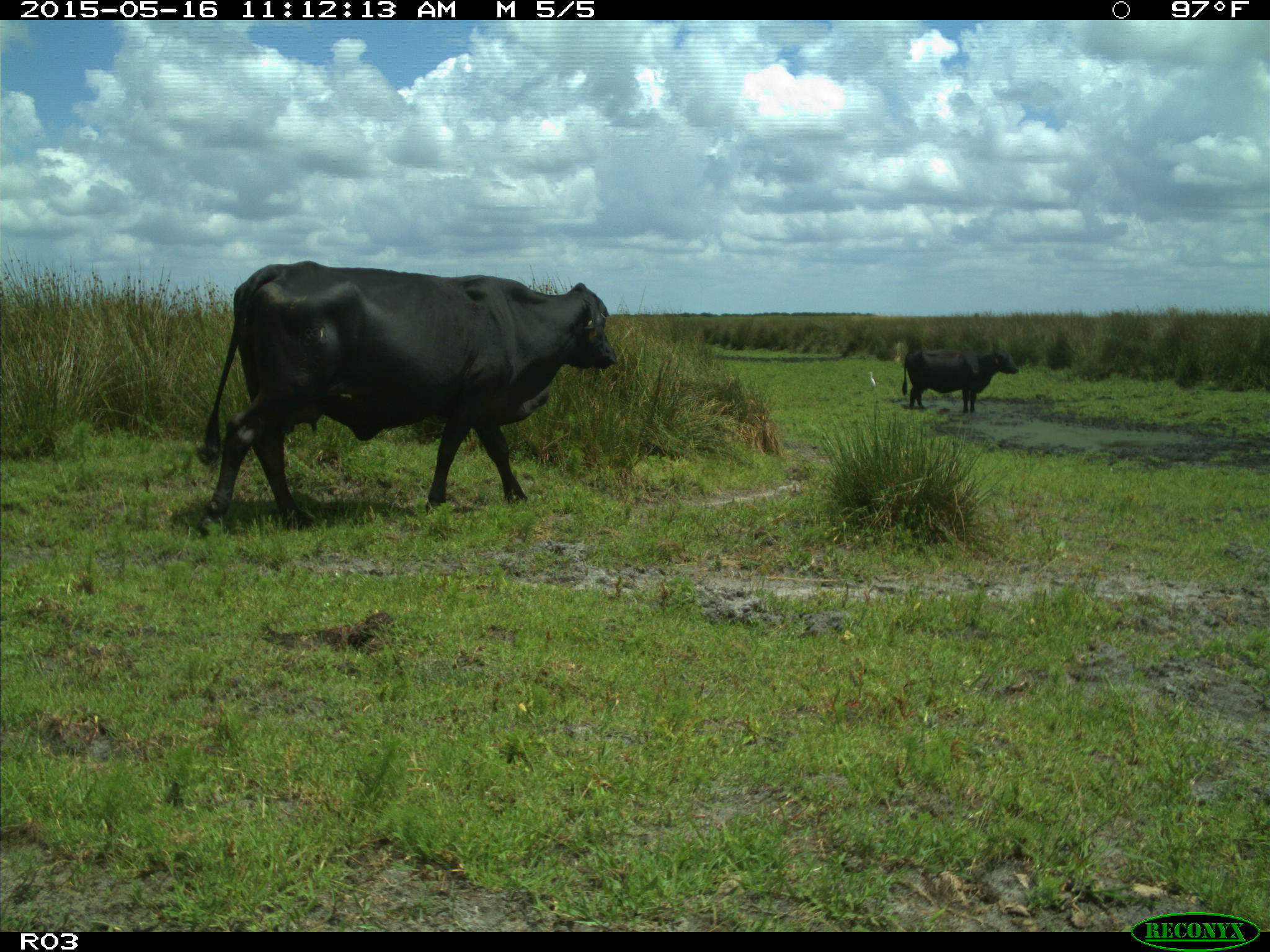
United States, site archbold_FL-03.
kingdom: Animalia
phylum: Chordata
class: Mammalia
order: Artiodactyla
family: Bovidae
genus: Bos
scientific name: Bos taurus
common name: domestic cow